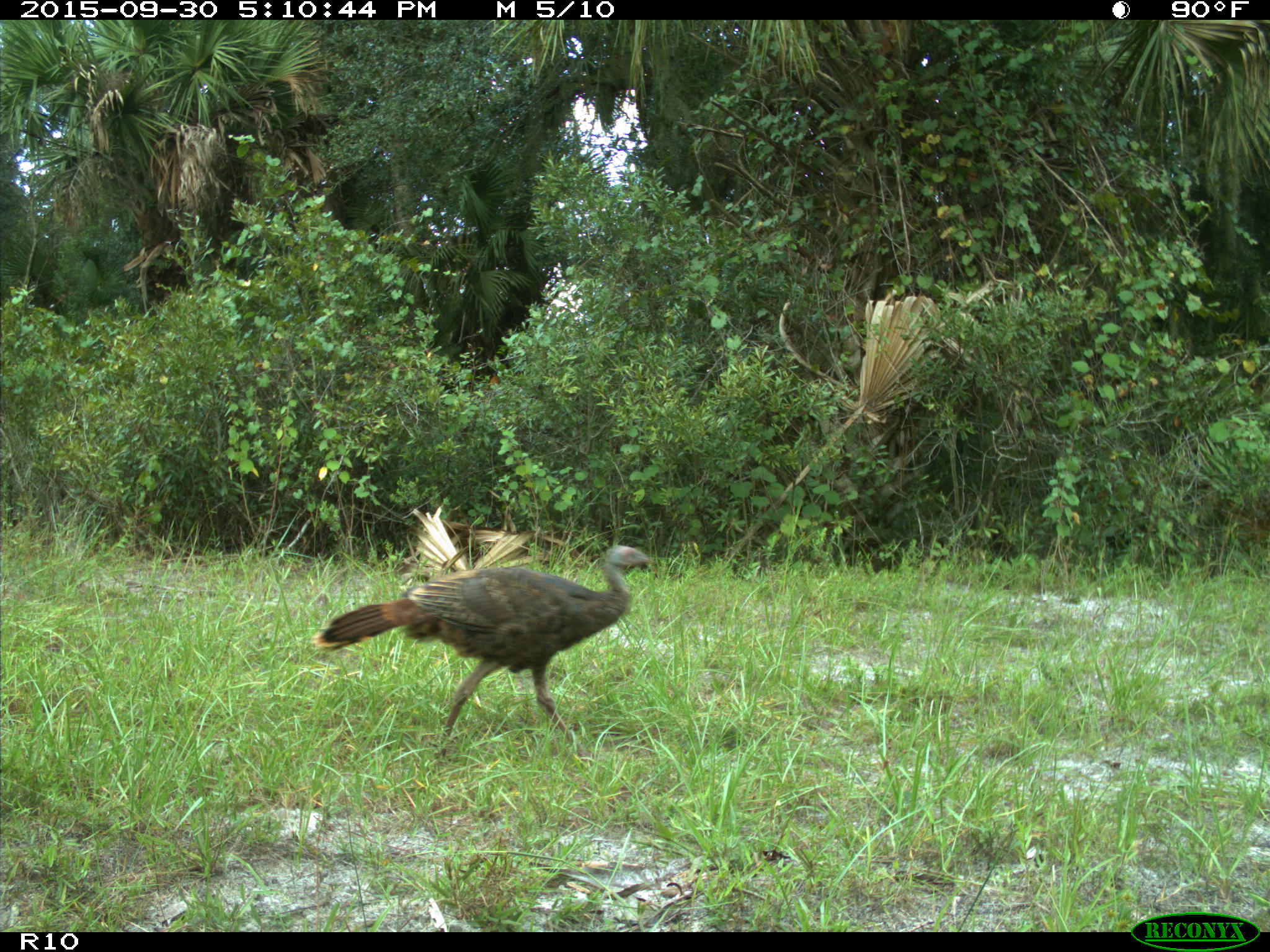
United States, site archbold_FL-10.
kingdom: Animalia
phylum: Chordata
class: Aves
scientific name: Aves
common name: birds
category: unidentified bird